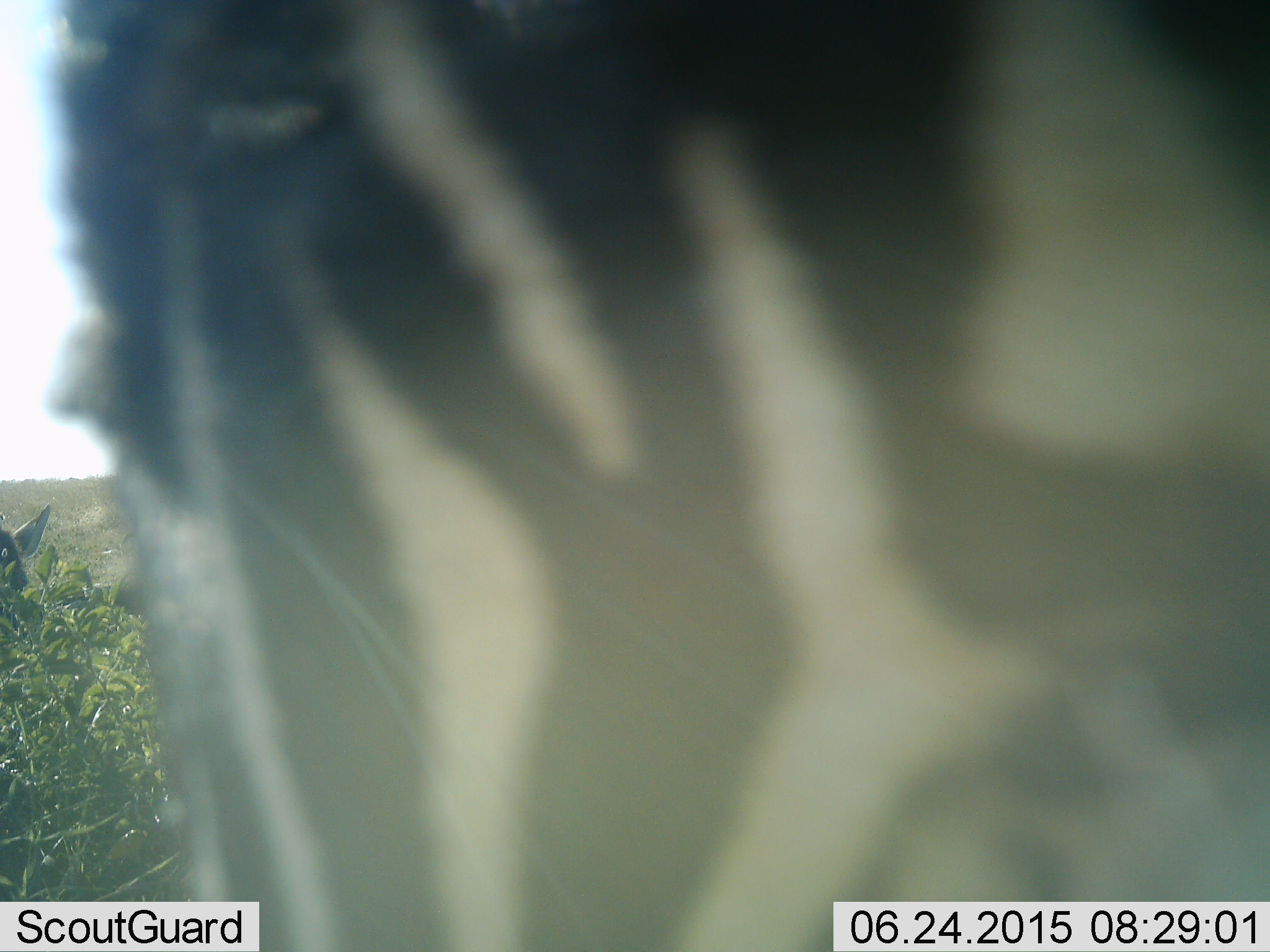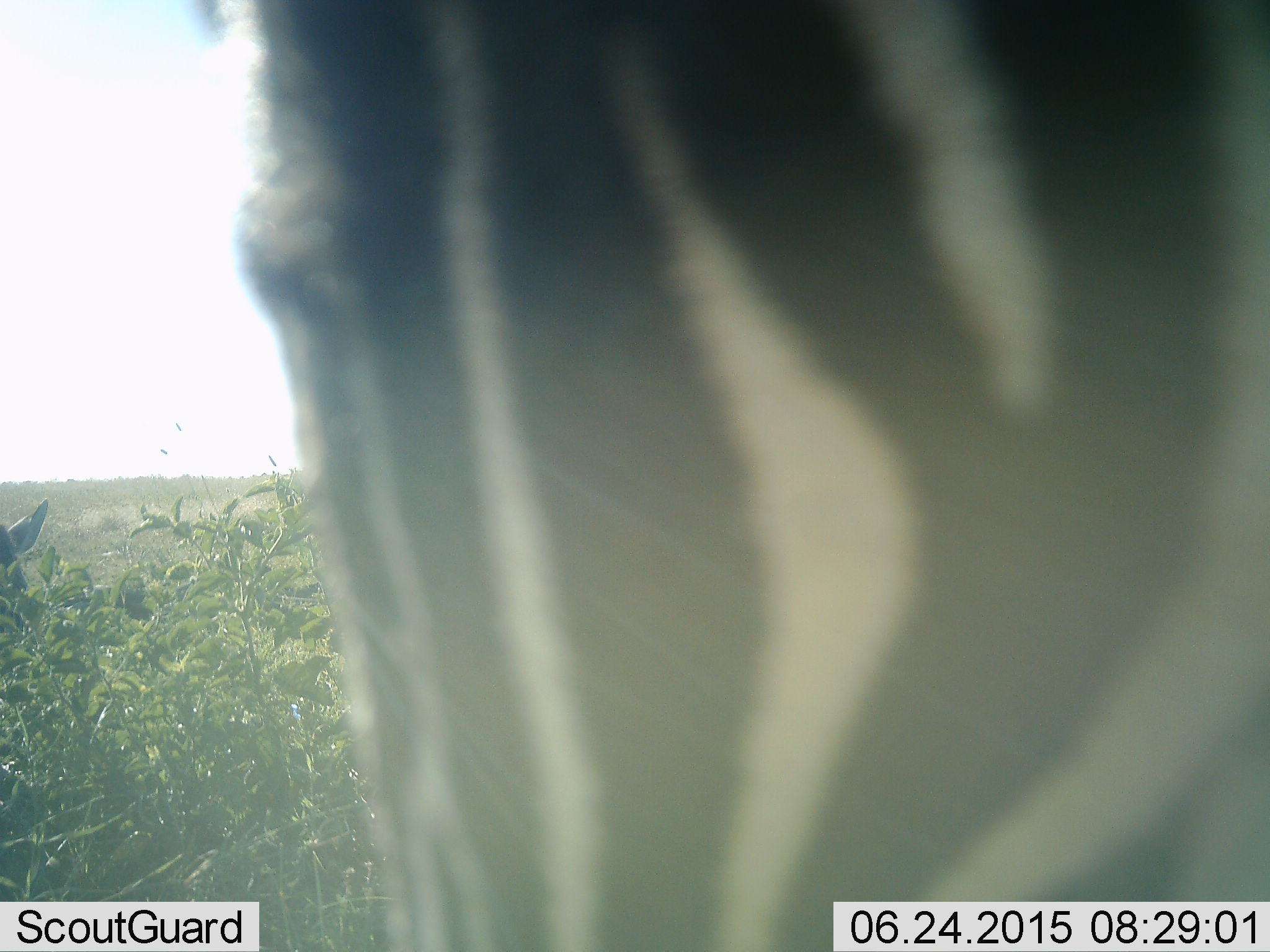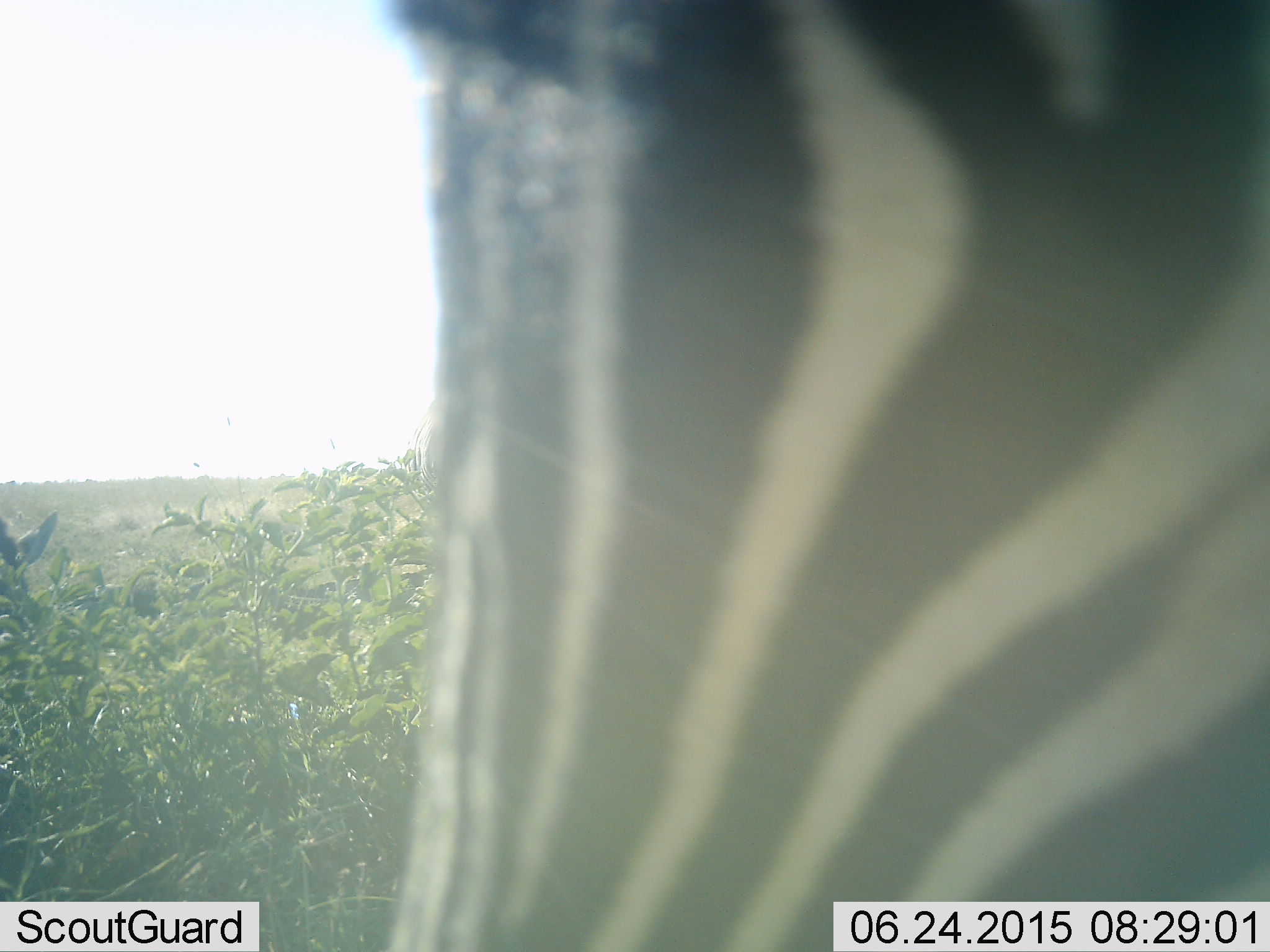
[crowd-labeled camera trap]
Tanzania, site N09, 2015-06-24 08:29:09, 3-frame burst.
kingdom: Animalia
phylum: Chordata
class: Mammalia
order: Perissodactyla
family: Equidae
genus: Equus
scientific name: Equus quagga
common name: plains zebra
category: zebra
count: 1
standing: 80%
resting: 20%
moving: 10%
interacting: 0%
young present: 0%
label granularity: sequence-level